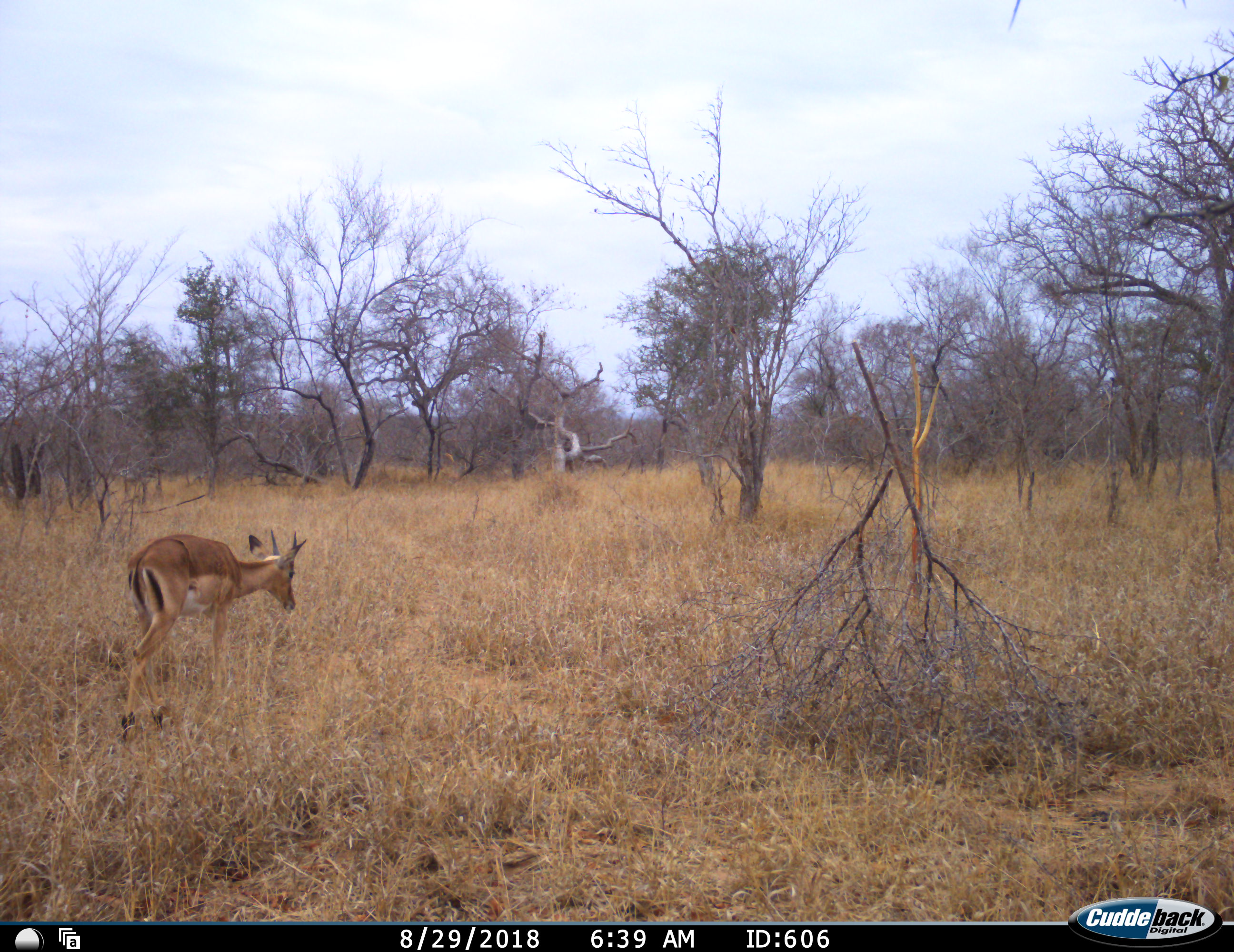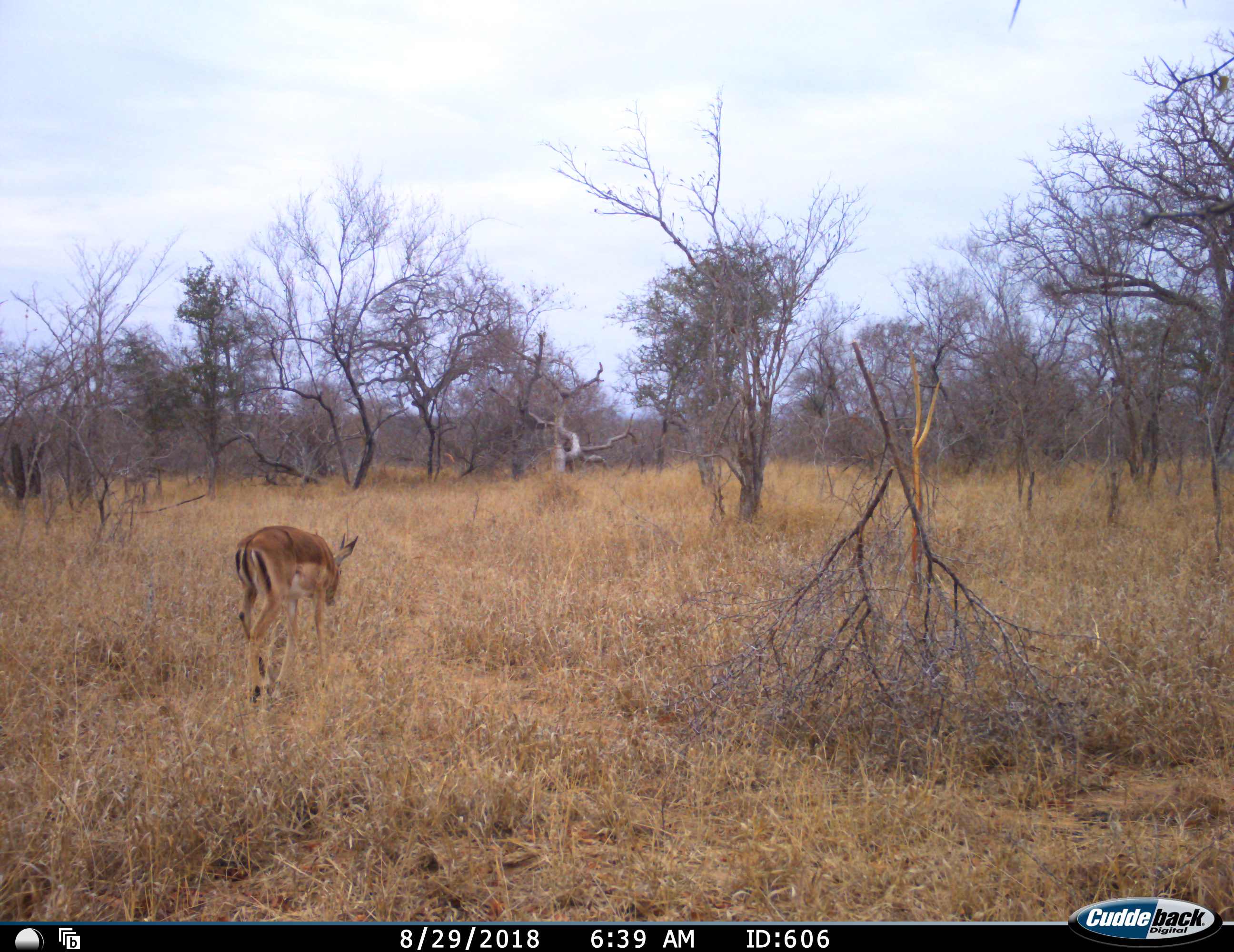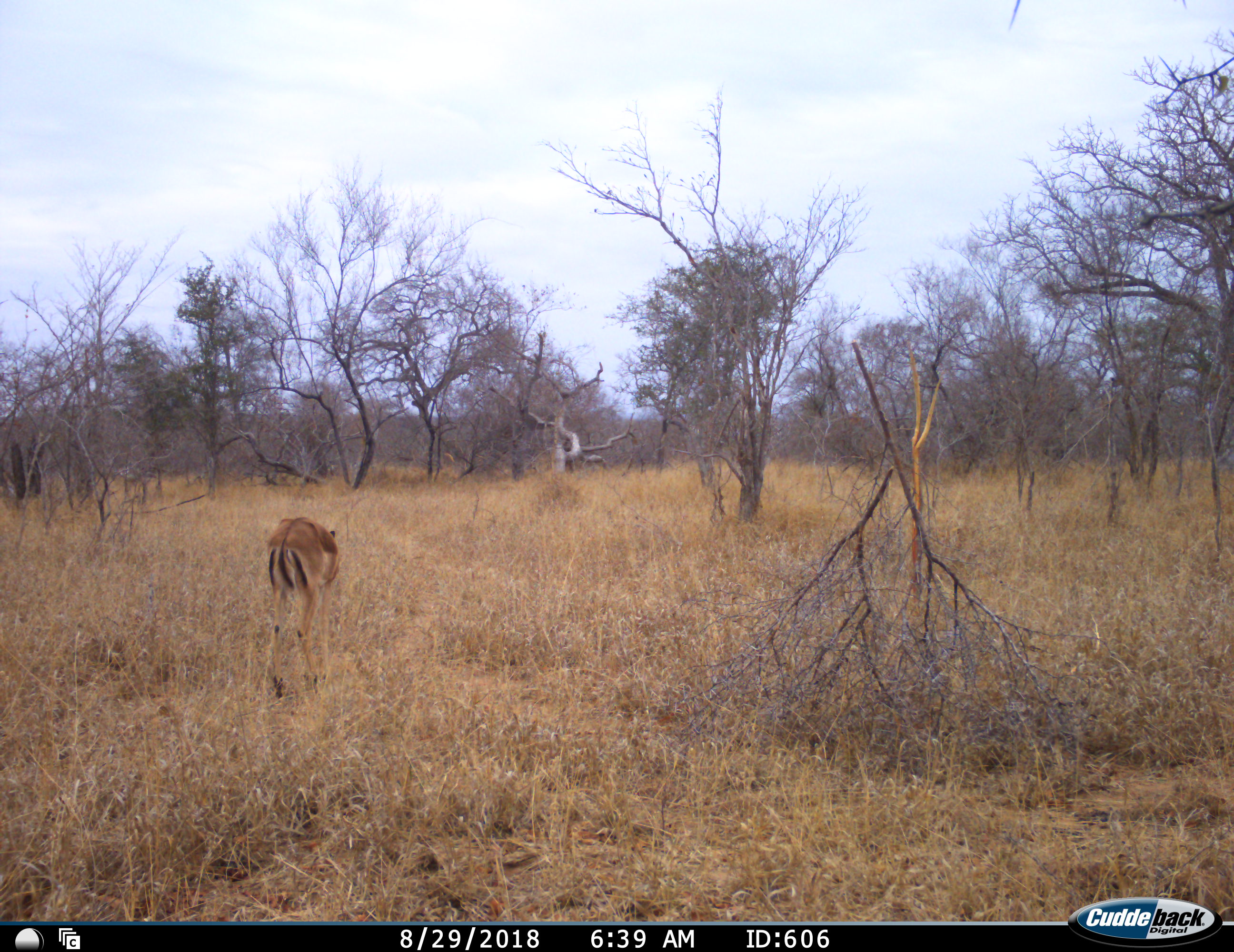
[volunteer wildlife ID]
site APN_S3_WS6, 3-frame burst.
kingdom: Animalia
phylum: Chordata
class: Mammalia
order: Artiodactyla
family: Bovidae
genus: Aepyceros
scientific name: Aepyceros melampus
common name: impala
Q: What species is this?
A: Impala (Aepyceros melampus).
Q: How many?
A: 1.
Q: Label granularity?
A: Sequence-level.